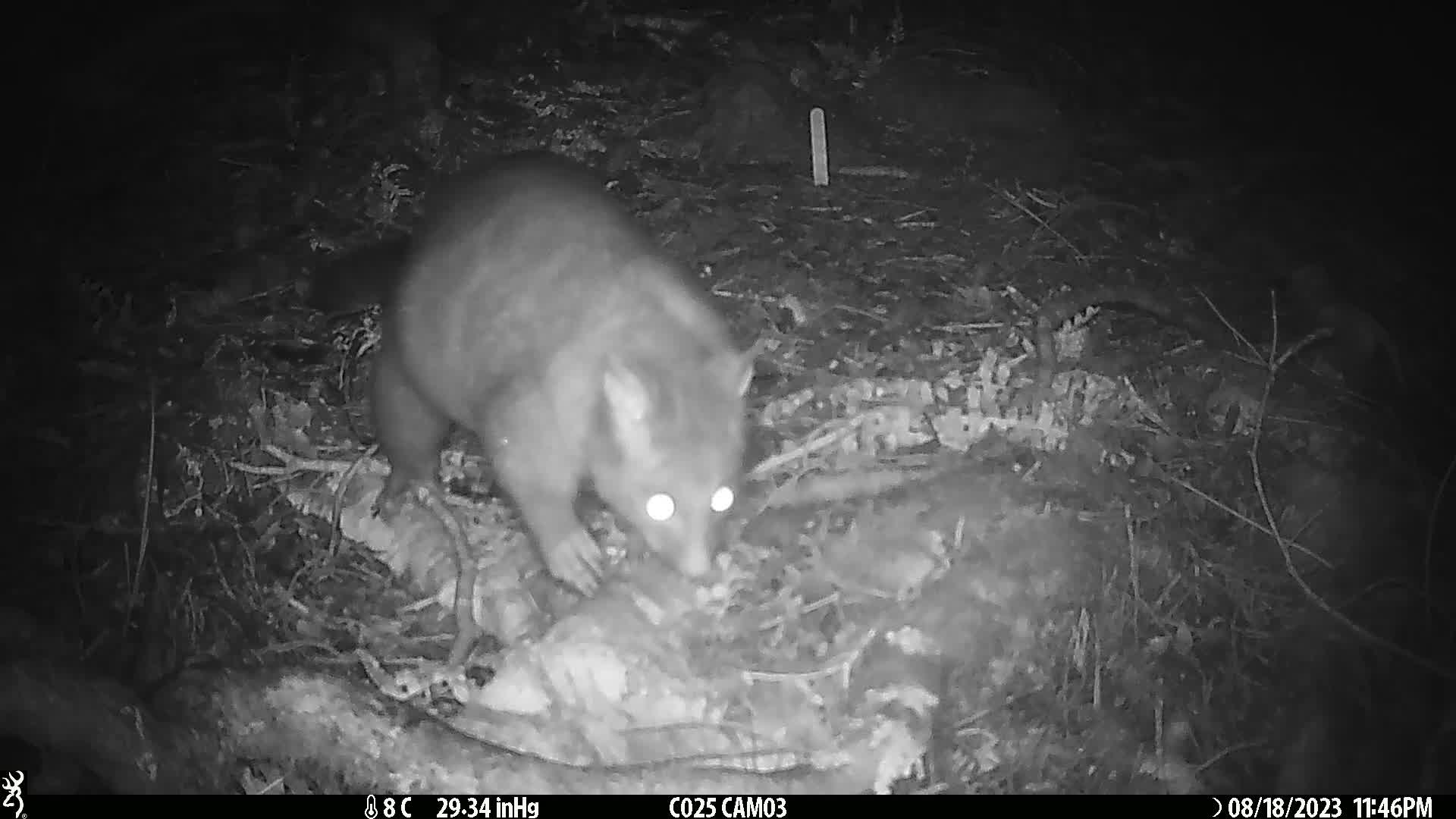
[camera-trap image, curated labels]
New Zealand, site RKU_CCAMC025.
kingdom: Animalia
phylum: Chordata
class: Mammalia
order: Diprotodontia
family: Phalangeridae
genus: Trichosurus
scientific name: Trichosurus vulpecula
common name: common brushtail possum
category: possum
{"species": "possum (common brushtail possum) (Trichosurus vulpecula)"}